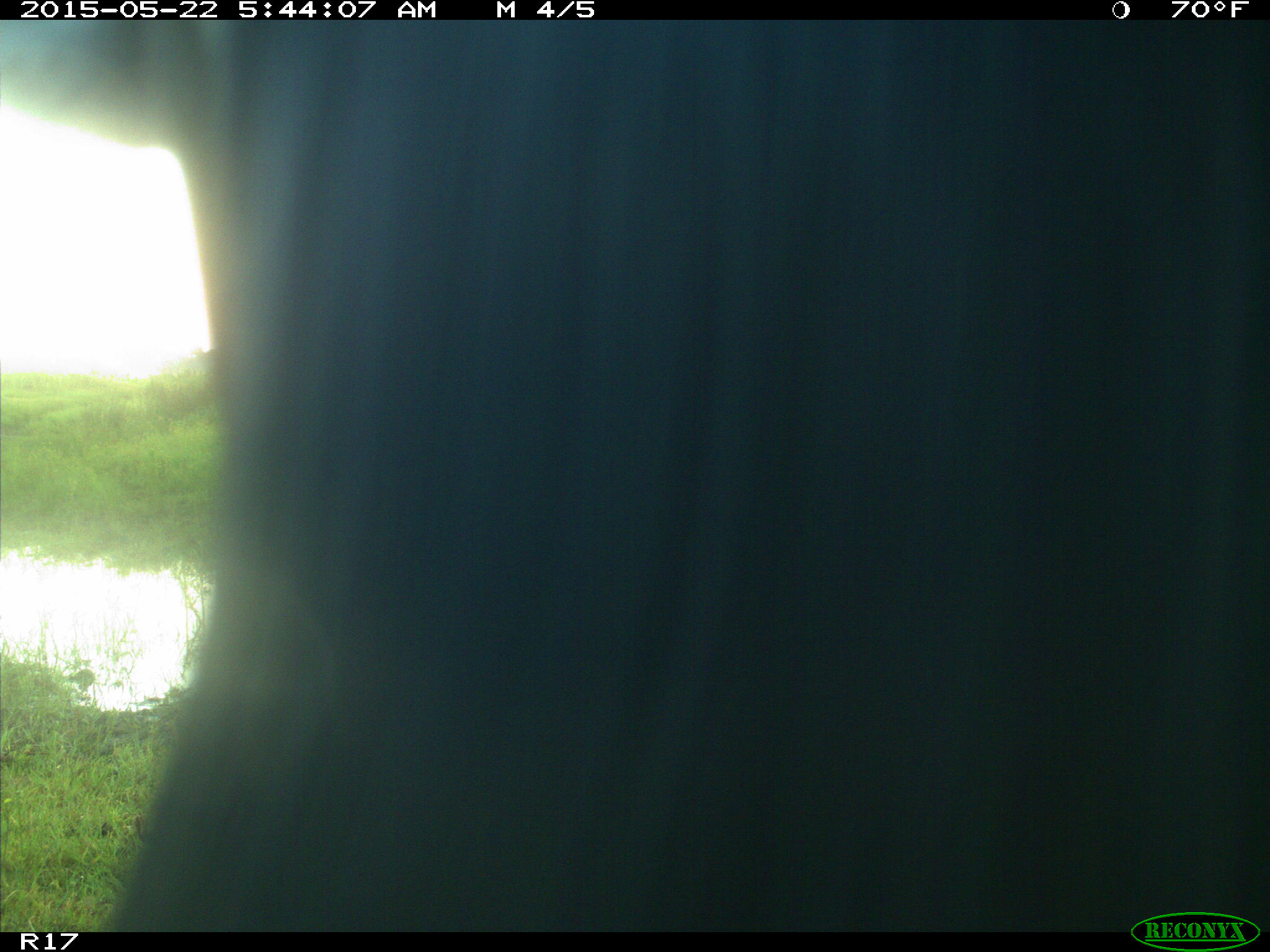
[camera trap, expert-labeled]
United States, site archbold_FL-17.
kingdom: Animalia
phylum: Chordata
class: Mammalia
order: Artiodactyla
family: Bovidae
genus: Bos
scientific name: Bos taurus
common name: domestic cow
Bos taurus (domestic cow).